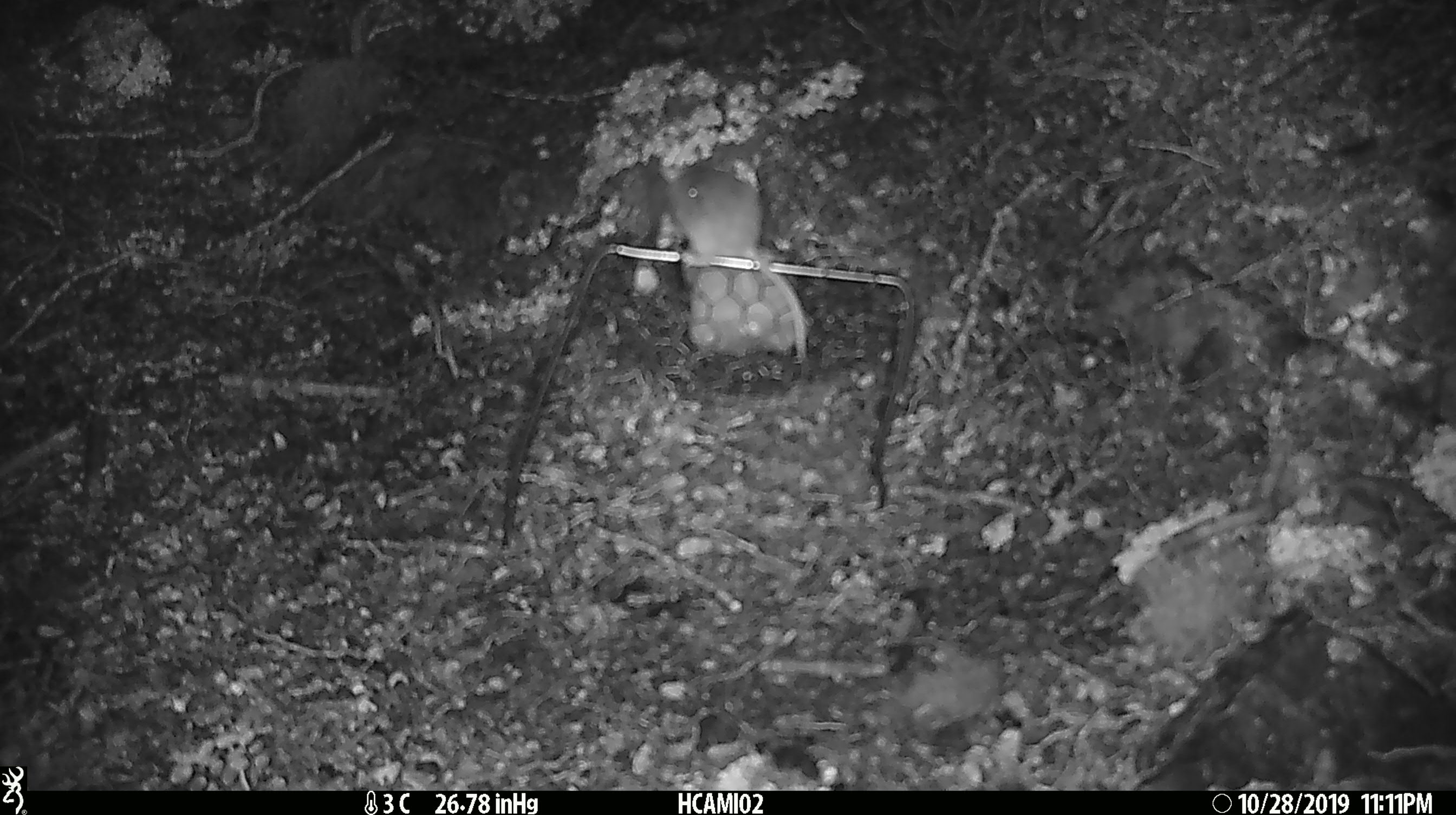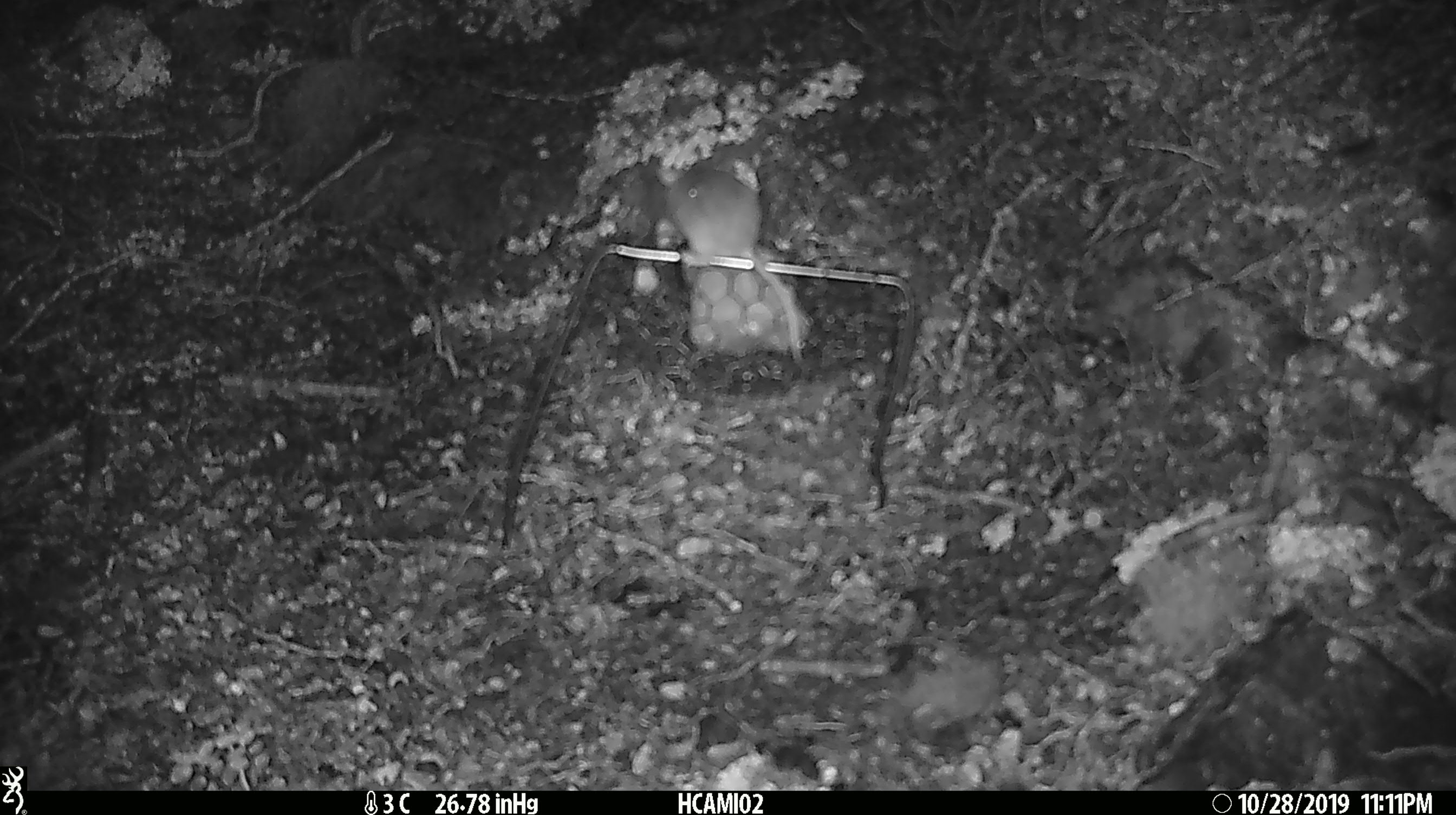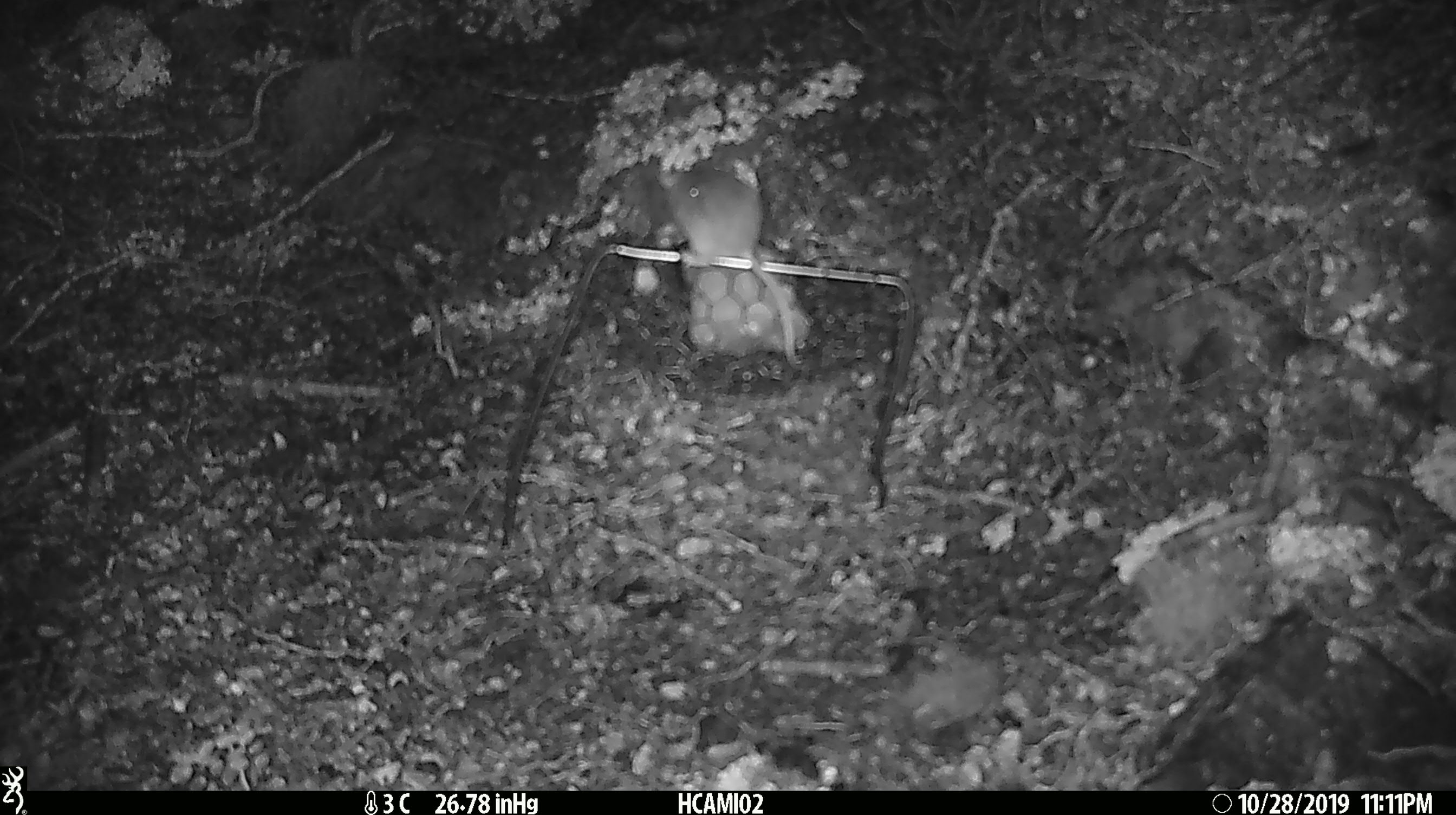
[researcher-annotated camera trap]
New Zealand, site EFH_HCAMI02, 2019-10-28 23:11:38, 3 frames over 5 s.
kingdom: Animalia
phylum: Chordata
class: Mammalia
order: Rodentia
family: Muridae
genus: Mus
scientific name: Mus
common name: mouse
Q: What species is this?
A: Mouse (Mus).